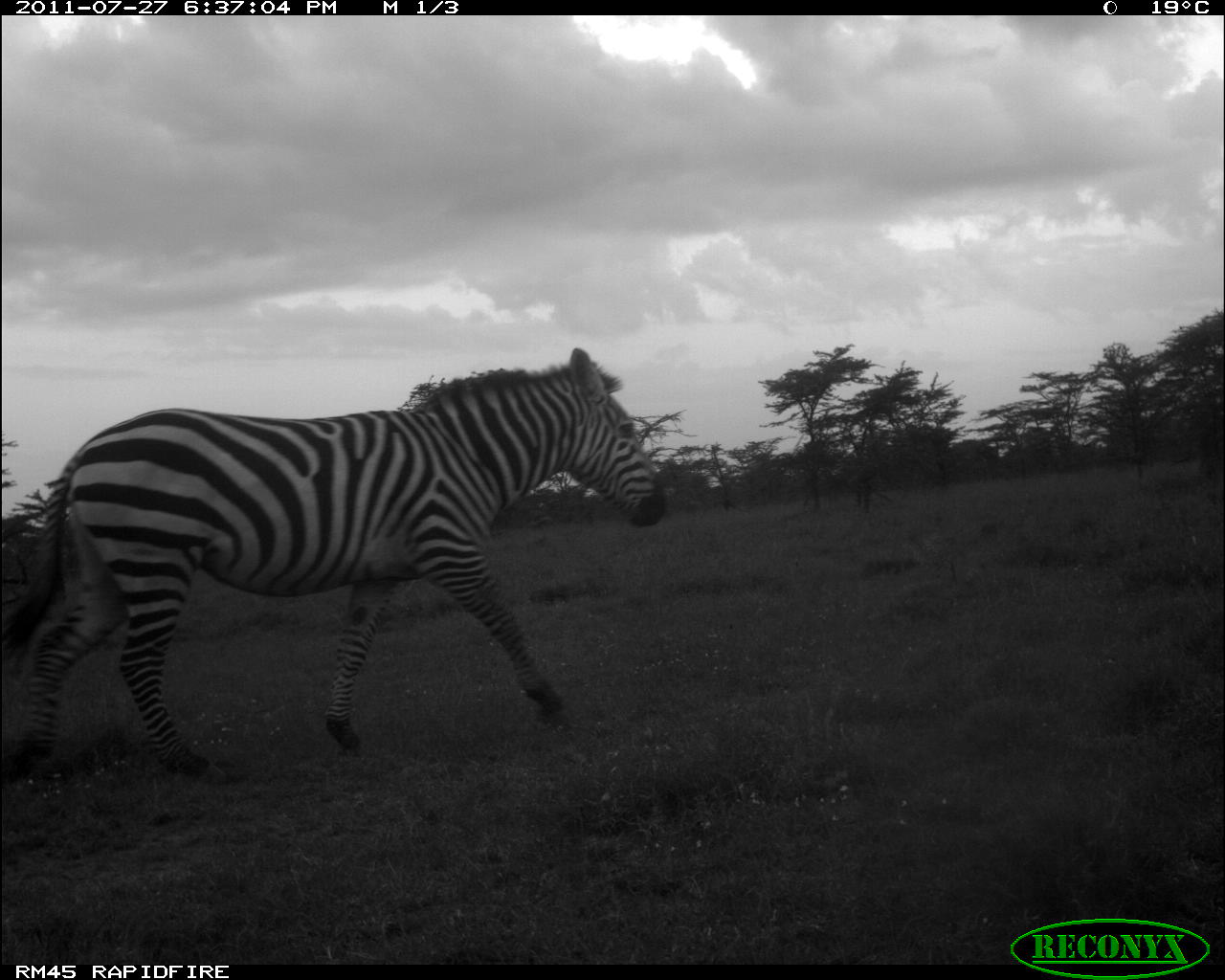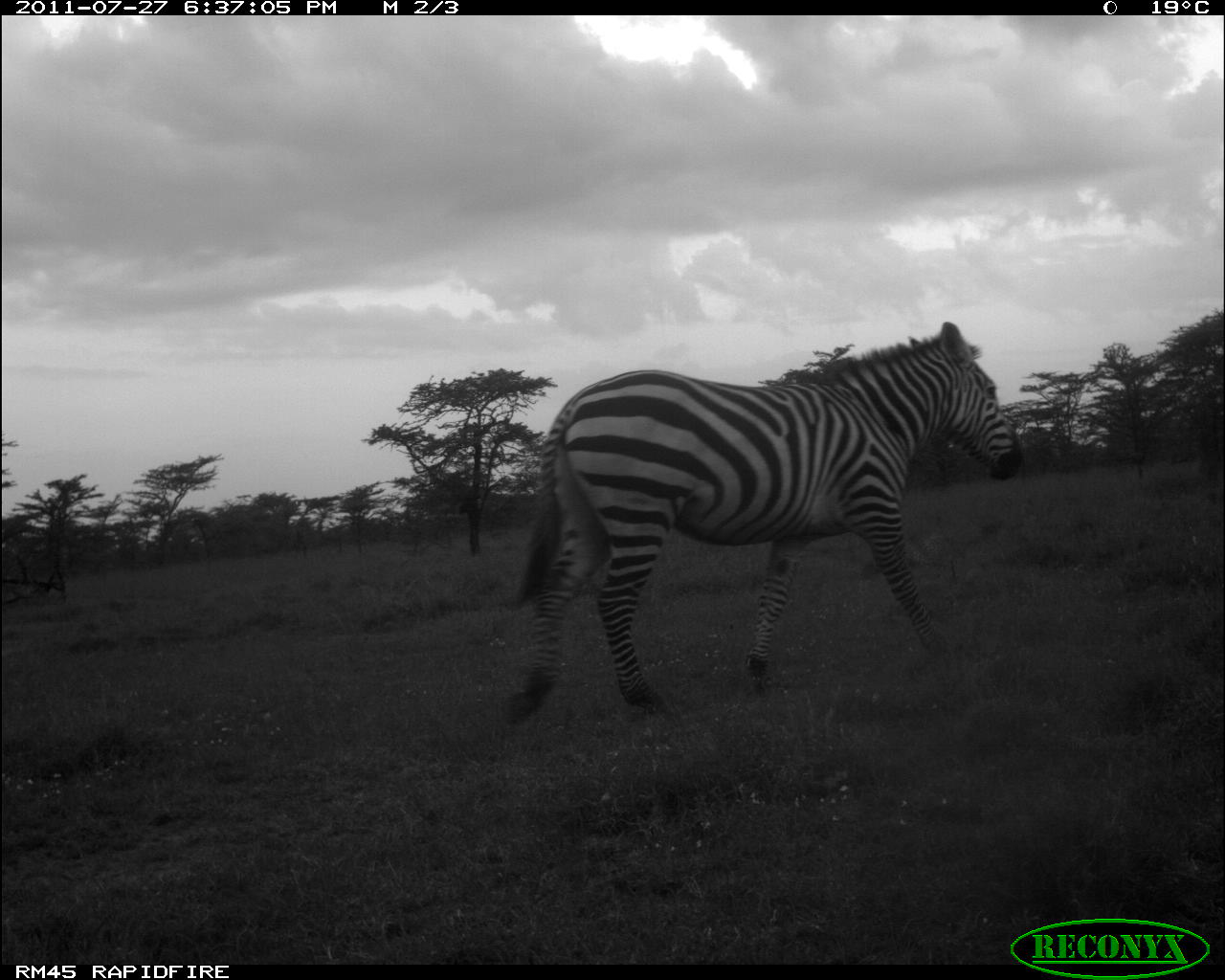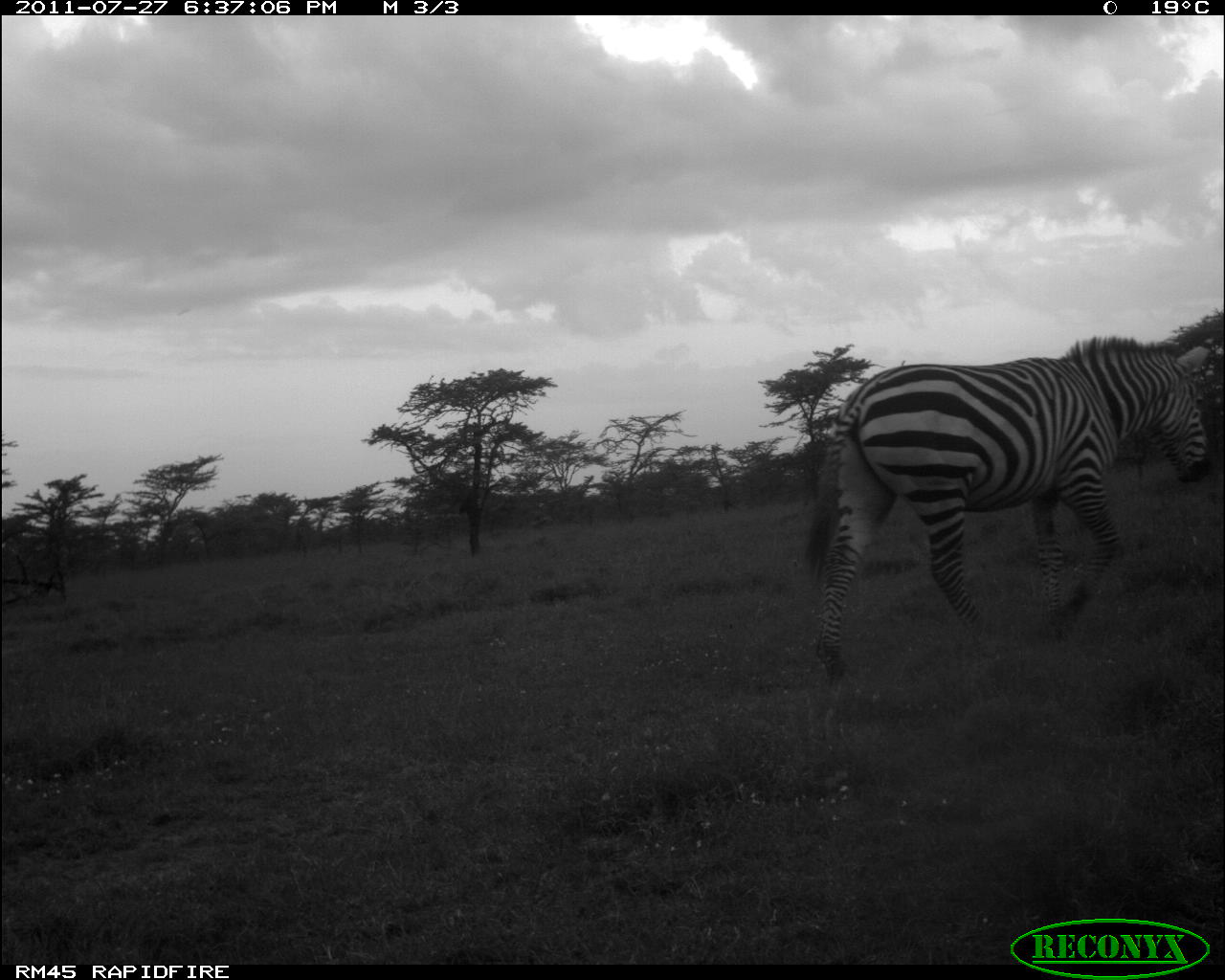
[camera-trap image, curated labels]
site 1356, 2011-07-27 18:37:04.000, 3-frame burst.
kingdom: Animalia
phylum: Chordata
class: Mammalia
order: Perissodactyla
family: Equidae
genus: Equus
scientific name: Equus quagga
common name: plains zebra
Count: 1.